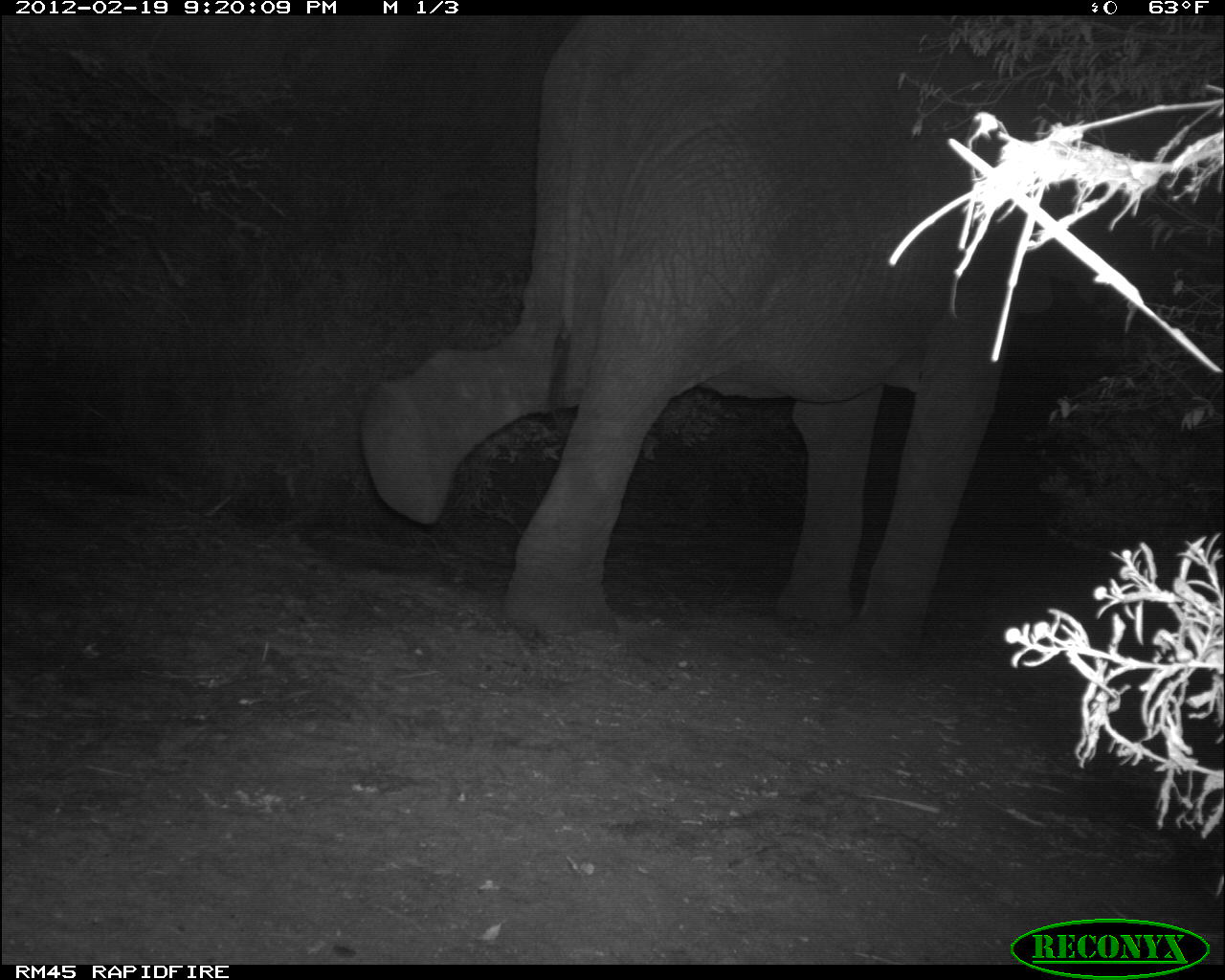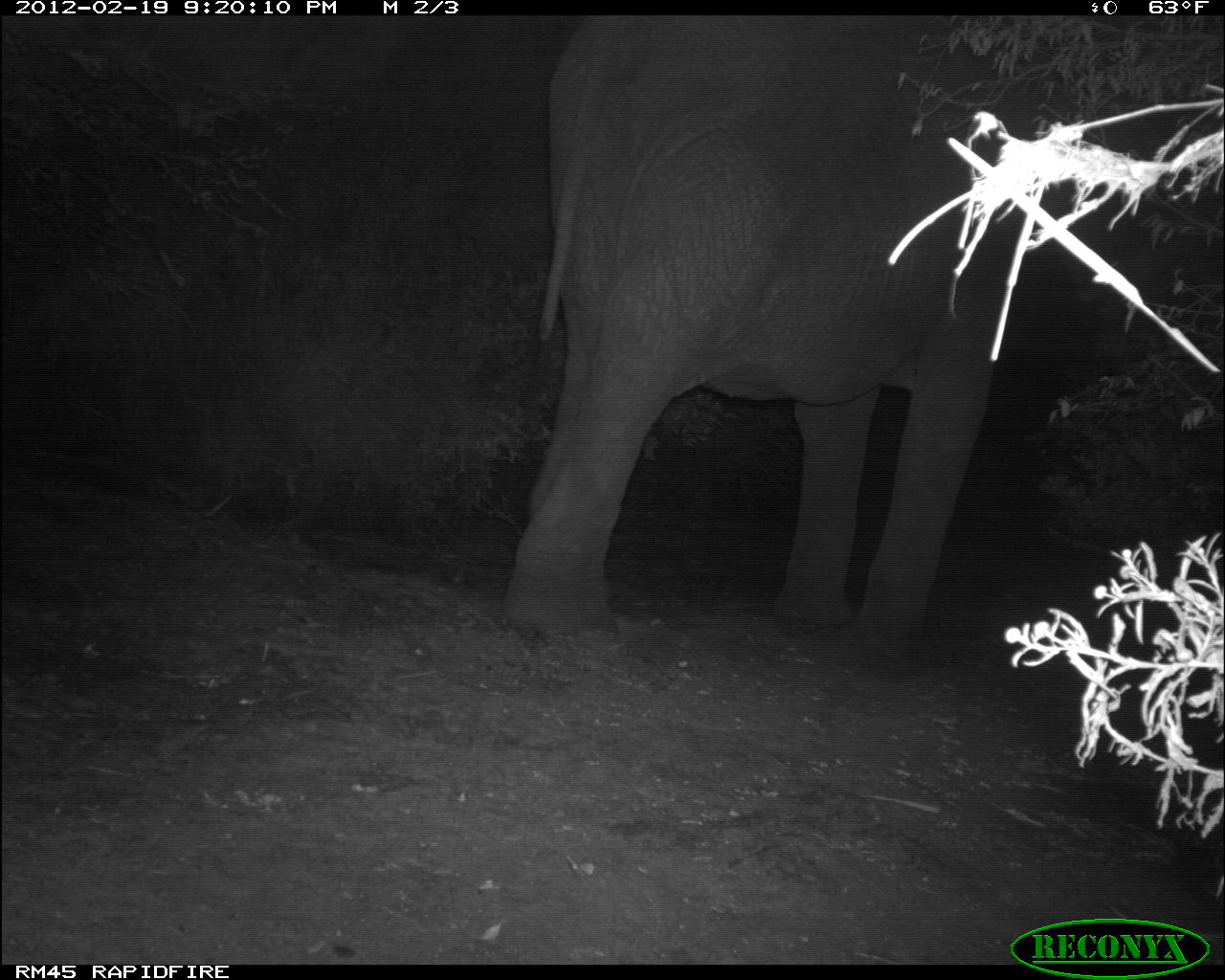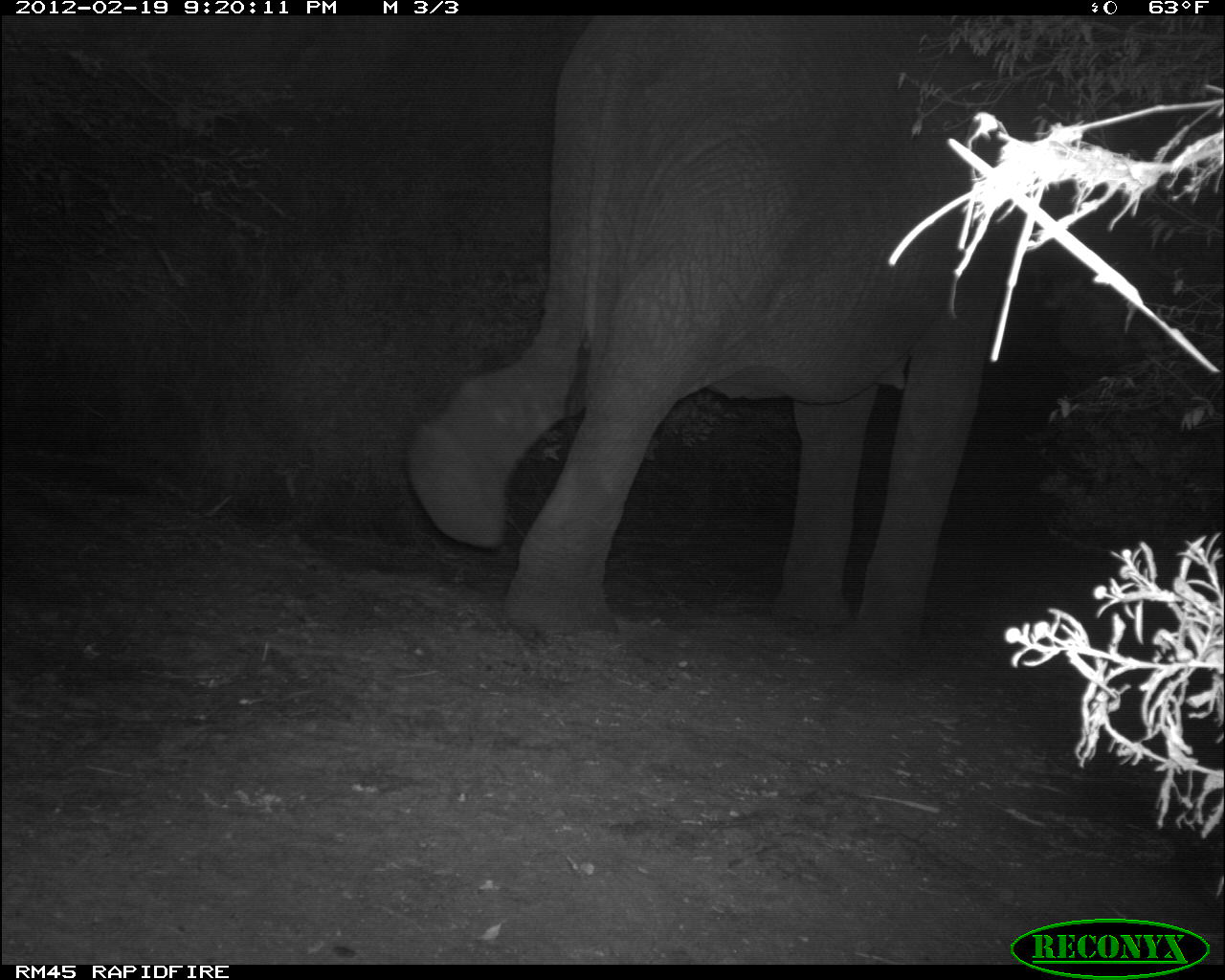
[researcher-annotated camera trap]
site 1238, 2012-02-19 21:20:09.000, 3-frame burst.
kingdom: Animalia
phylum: Chordata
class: Mammalia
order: Proboscidea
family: Elephantidae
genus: Loxodonta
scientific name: Loxodonta africana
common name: african bush elephant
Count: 1.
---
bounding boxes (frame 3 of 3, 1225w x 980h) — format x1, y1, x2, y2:
loxodonta africana: 397, 16, 1024, 657